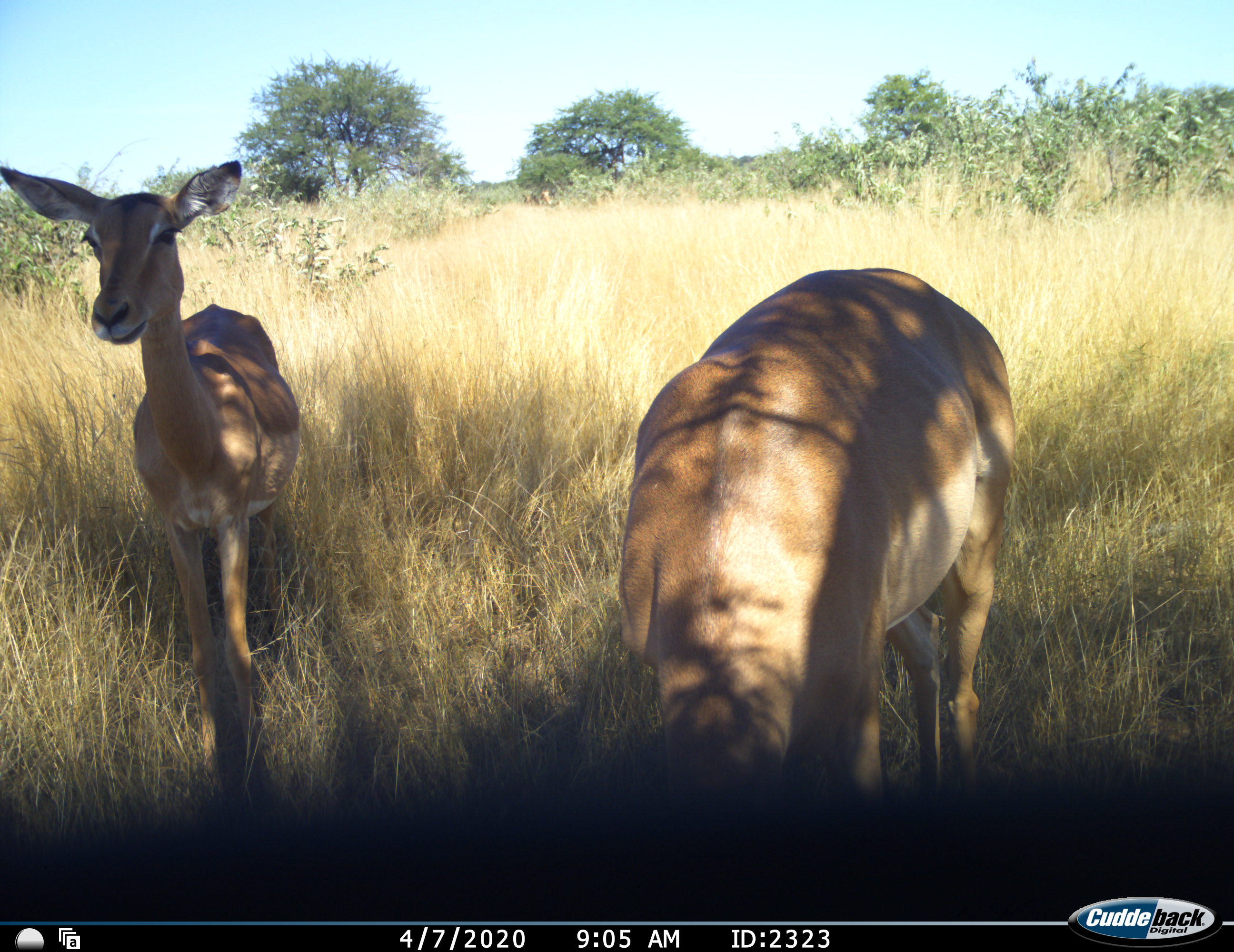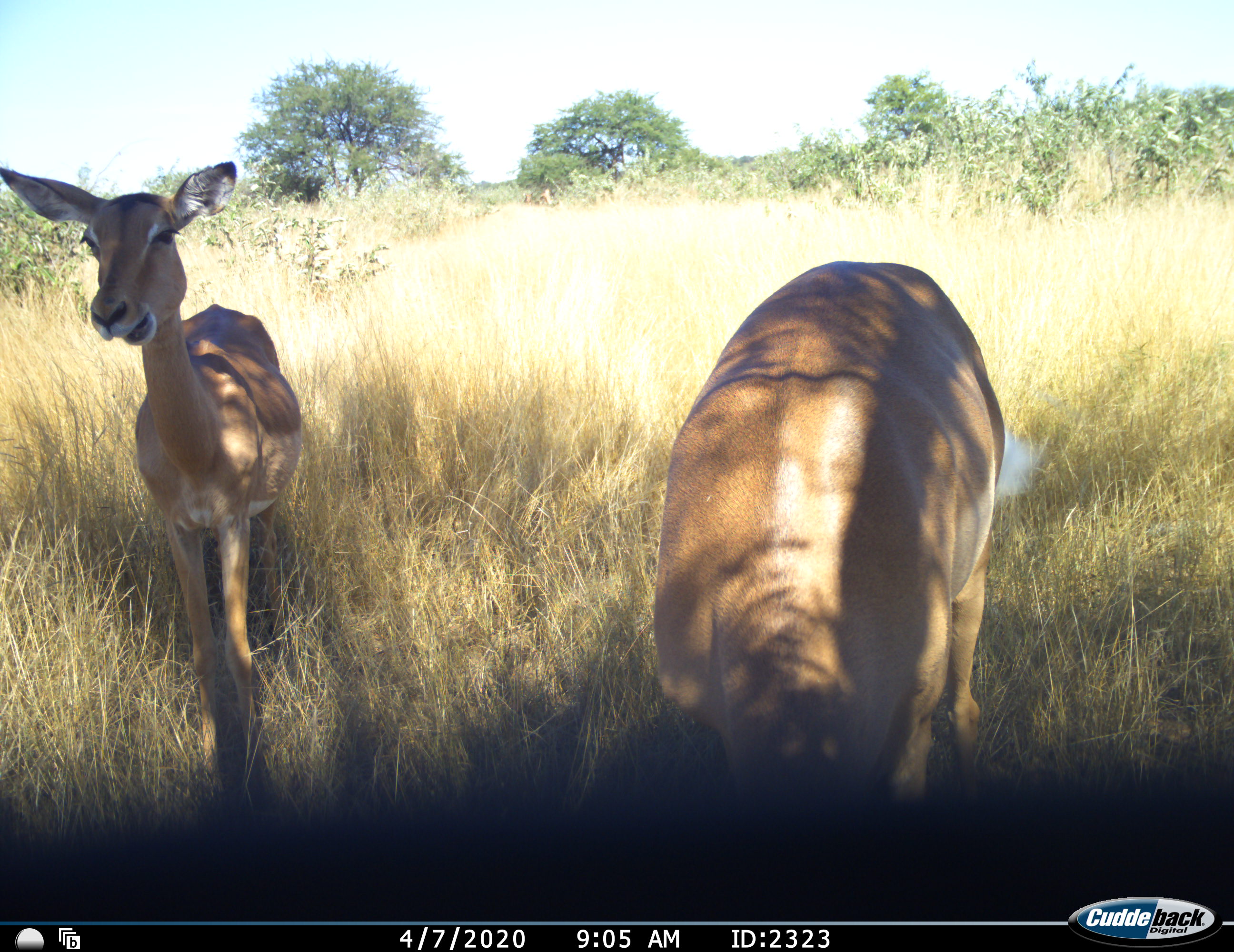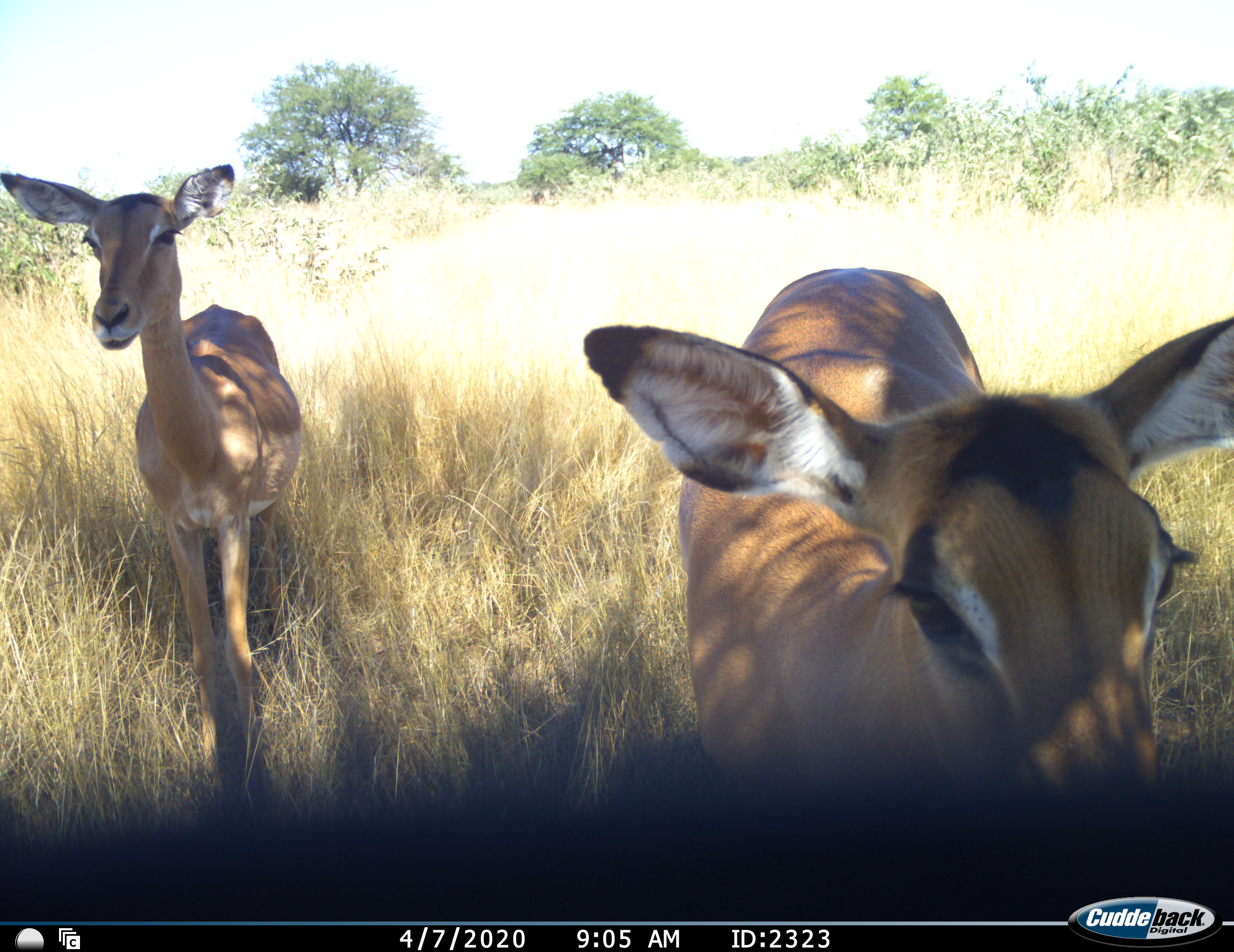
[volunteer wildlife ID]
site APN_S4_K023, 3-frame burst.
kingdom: Animalia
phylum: Chordata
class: Mammalia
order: Artiodactyla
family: Bovidae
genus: Aepyceros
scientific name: Aepyceros melampus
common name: impala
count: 2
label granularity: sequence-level